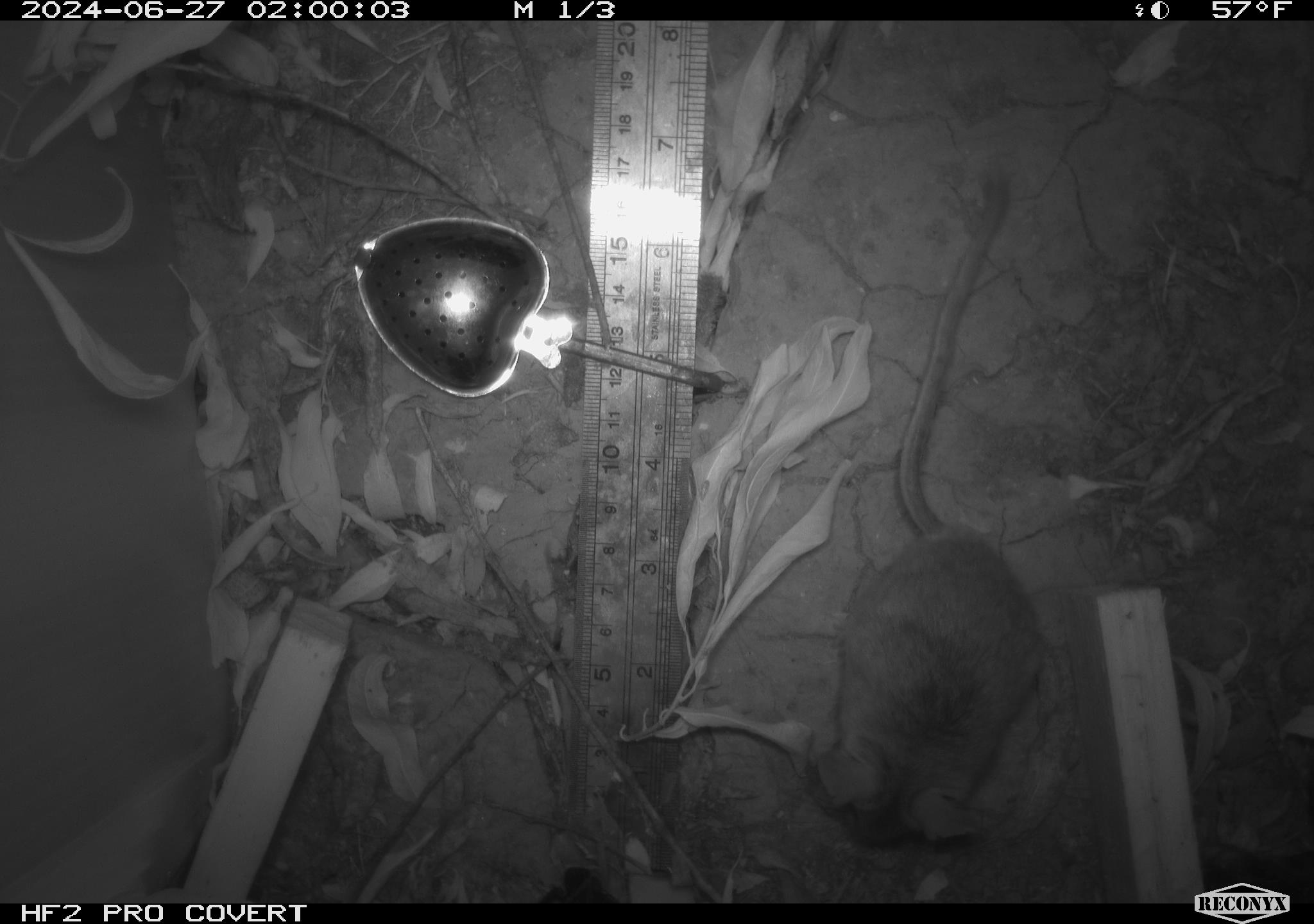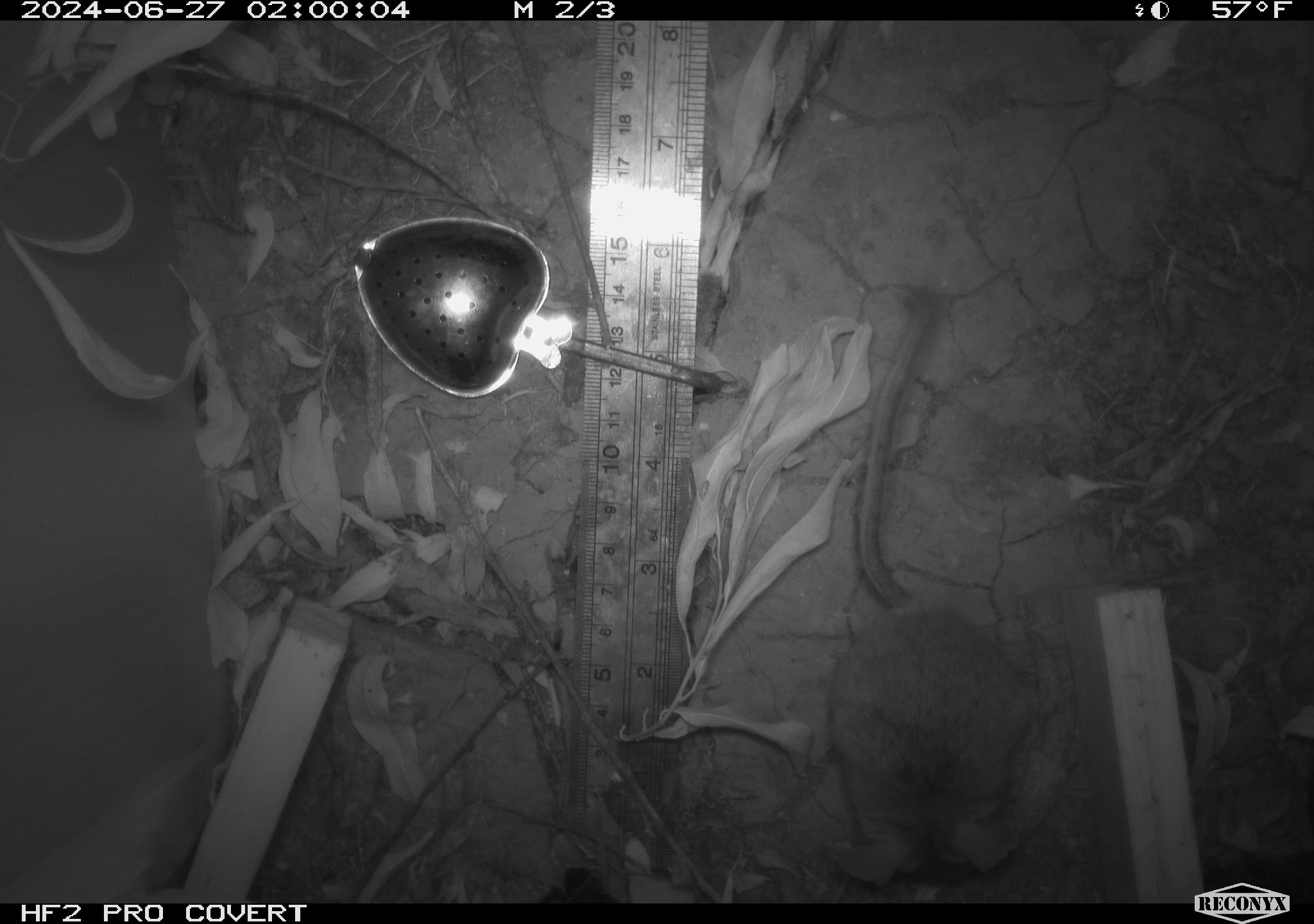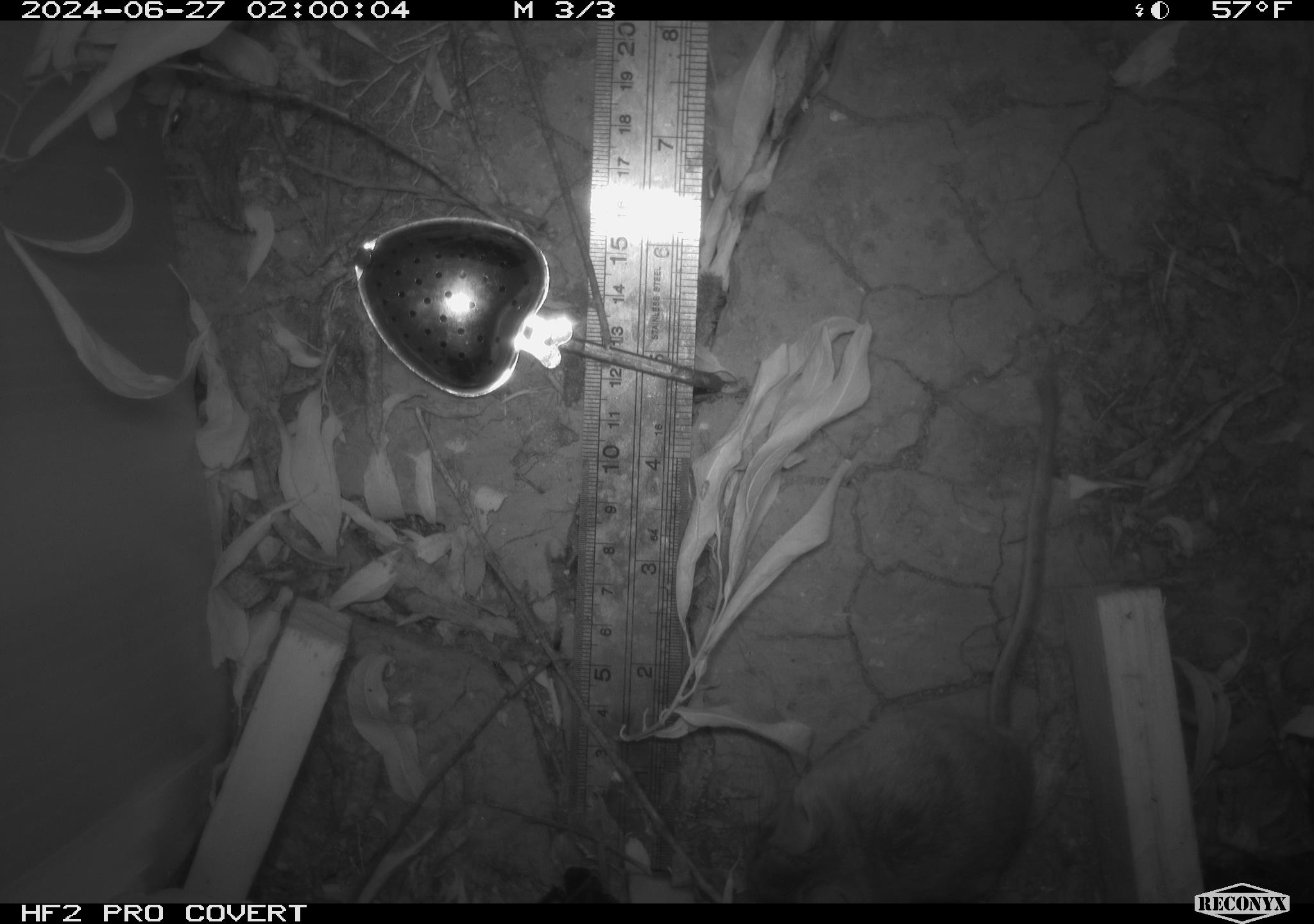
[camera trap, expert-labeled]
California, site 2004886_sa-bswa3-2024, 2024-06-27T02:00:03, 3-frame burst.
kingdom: Animalia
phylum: Chordata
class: Mammalia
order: Rodentia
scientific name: Rodentia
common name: mouse species